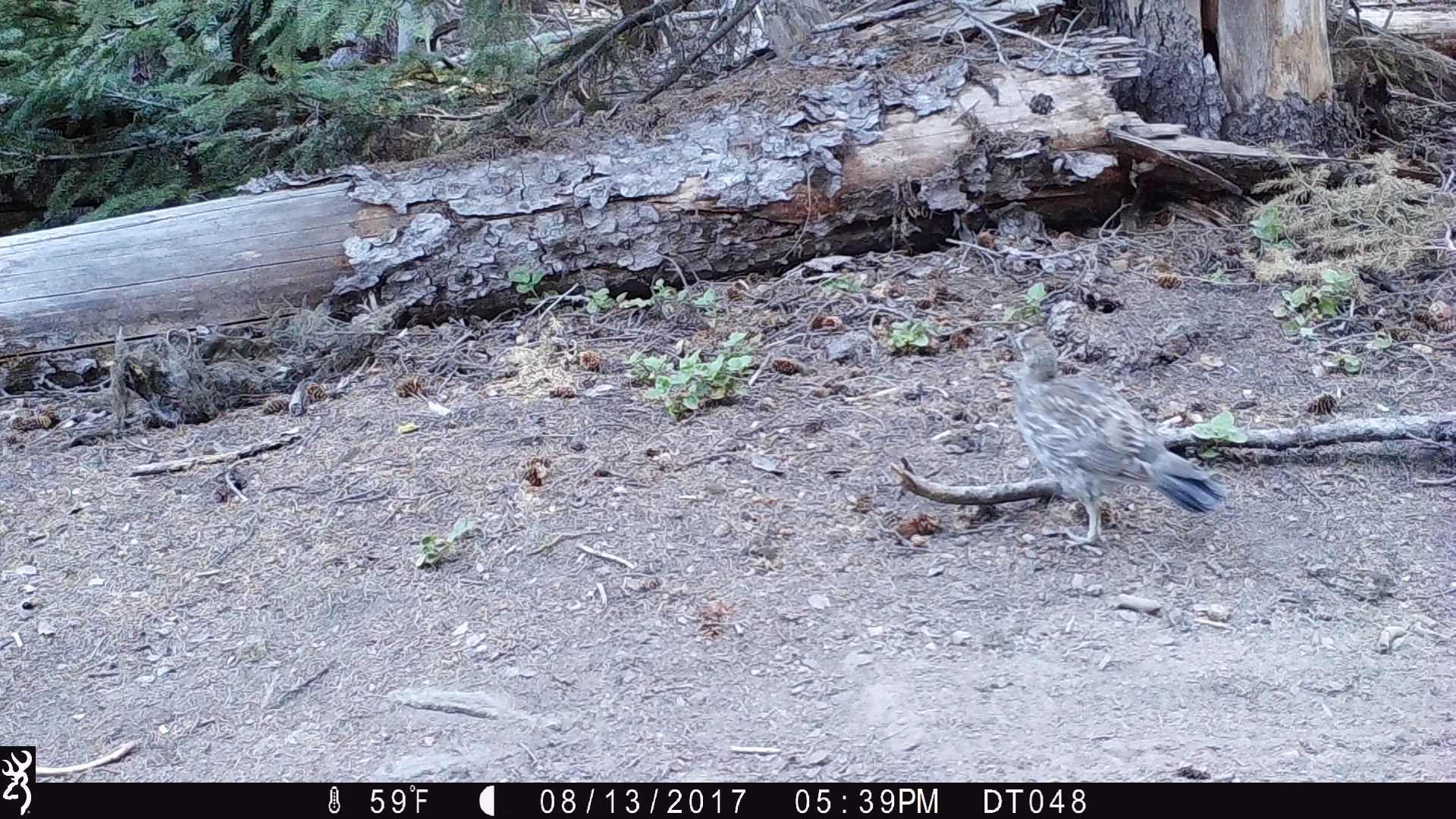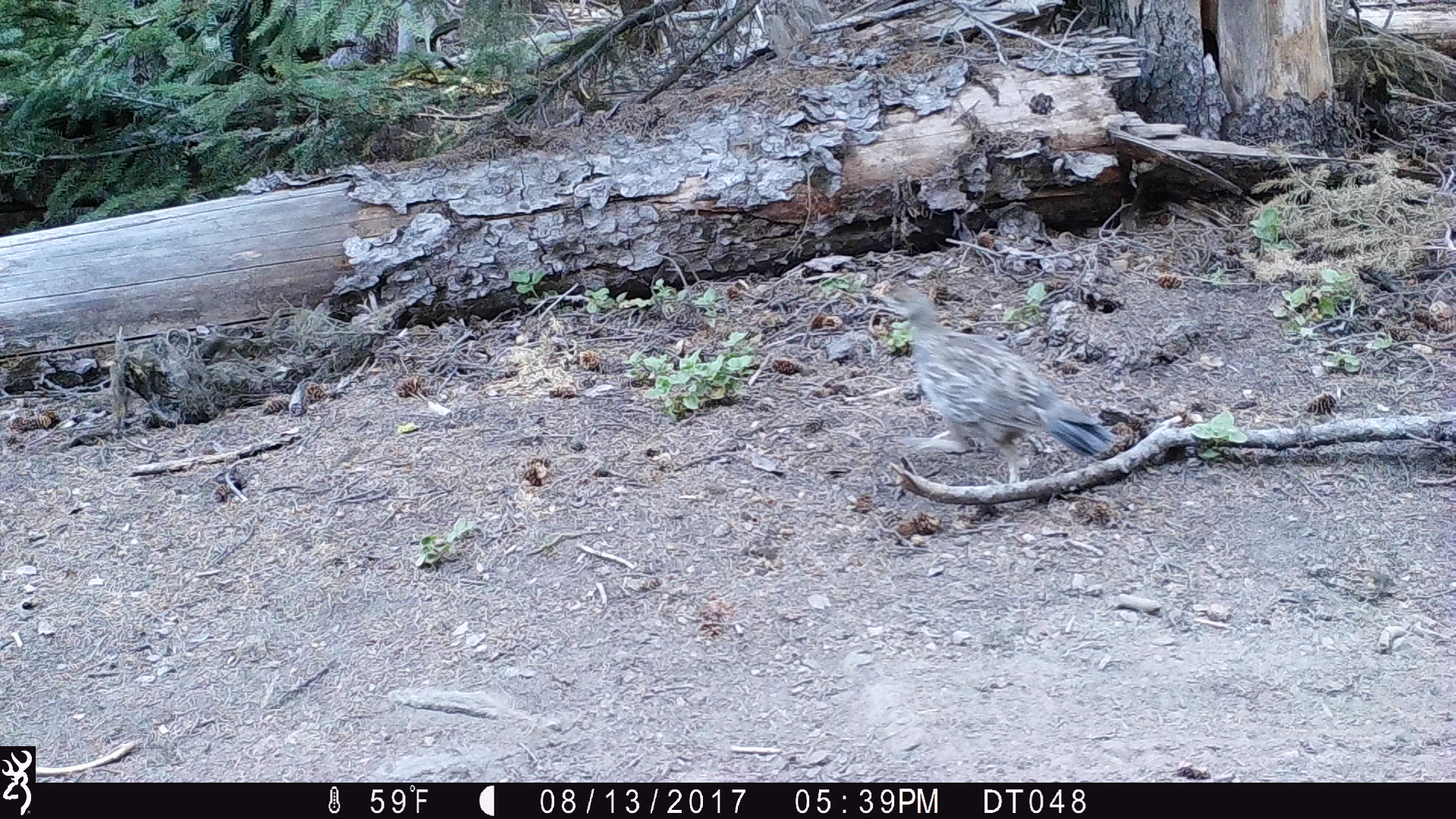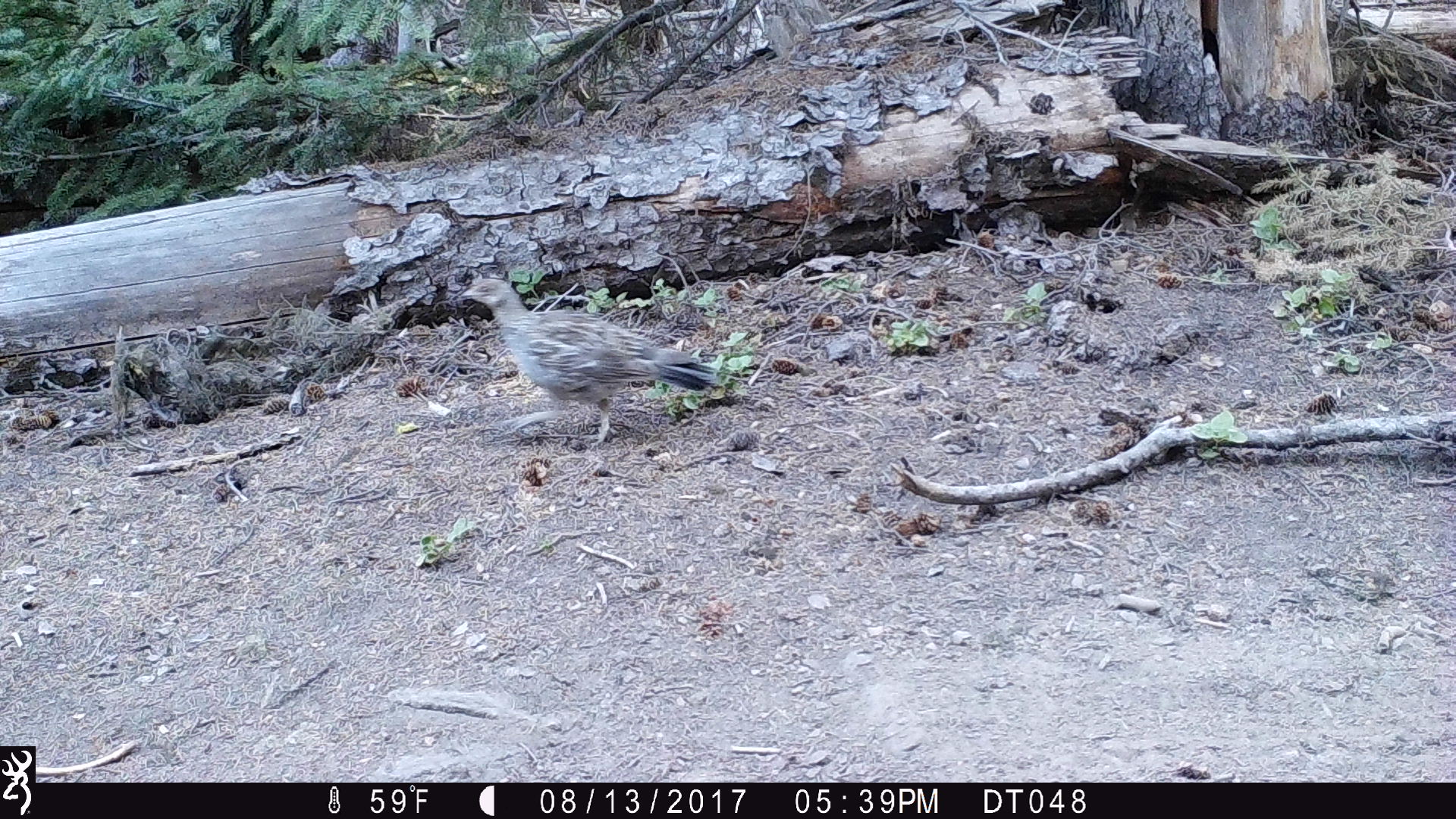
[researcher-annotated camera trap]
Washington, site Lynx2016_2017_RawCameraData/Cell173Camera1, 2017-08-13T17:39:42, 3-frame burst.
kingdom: Animalia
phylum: Chordata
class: Aves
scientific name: Aves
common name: birds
Aves (birds). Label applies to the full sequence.